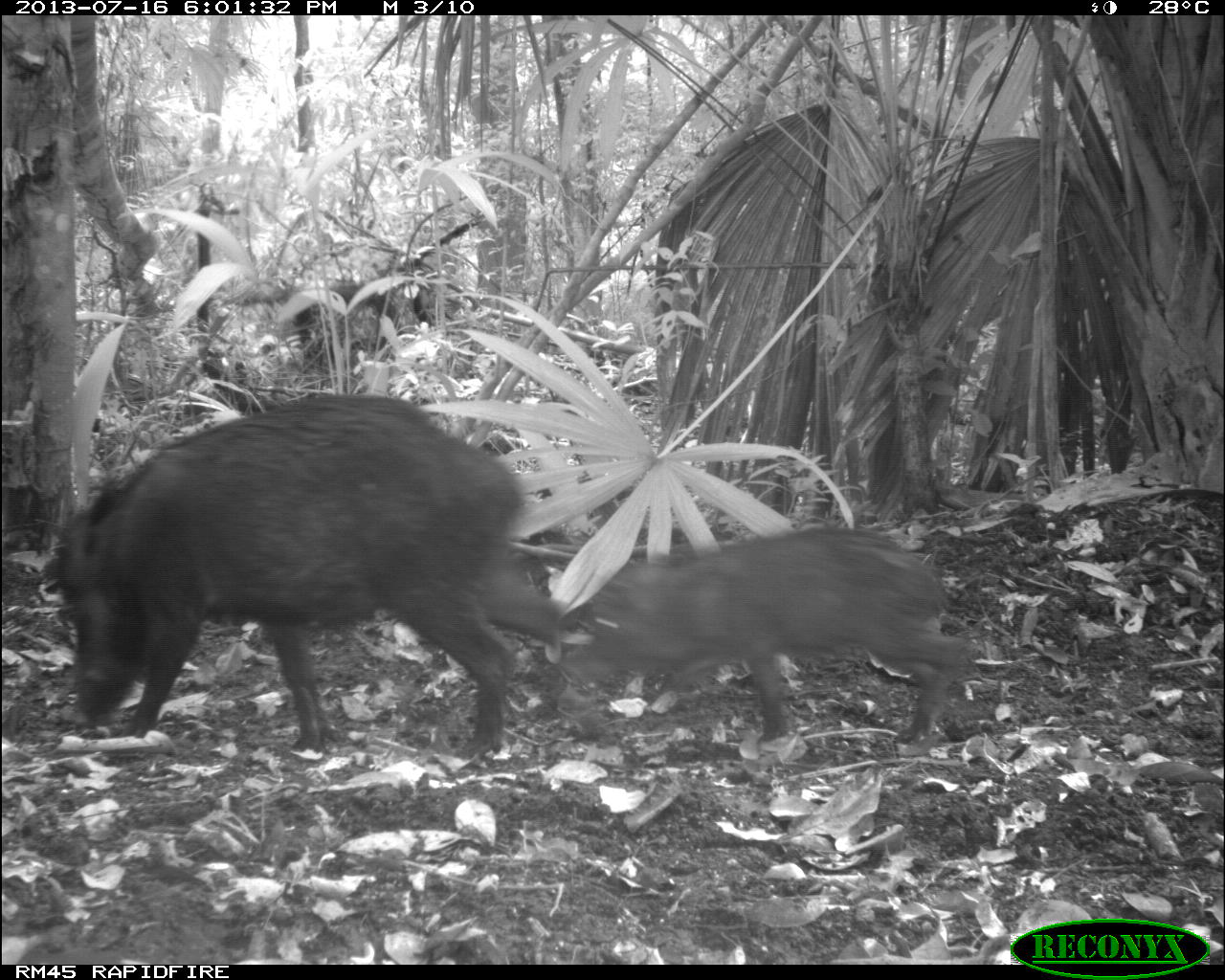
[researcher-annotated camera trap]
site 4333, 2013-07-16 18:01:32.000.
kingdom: Animalia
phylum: Chordata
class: Mammalia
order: Artiodactyla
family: Tayassuidae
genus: Tayassu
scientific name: Tayassu pecari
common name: white-lipped peccary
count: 3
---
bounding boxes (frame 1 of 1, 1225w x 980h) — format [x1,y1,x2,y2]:
tayassu pecari: [54,389,575,759]; [558,524,974,753]